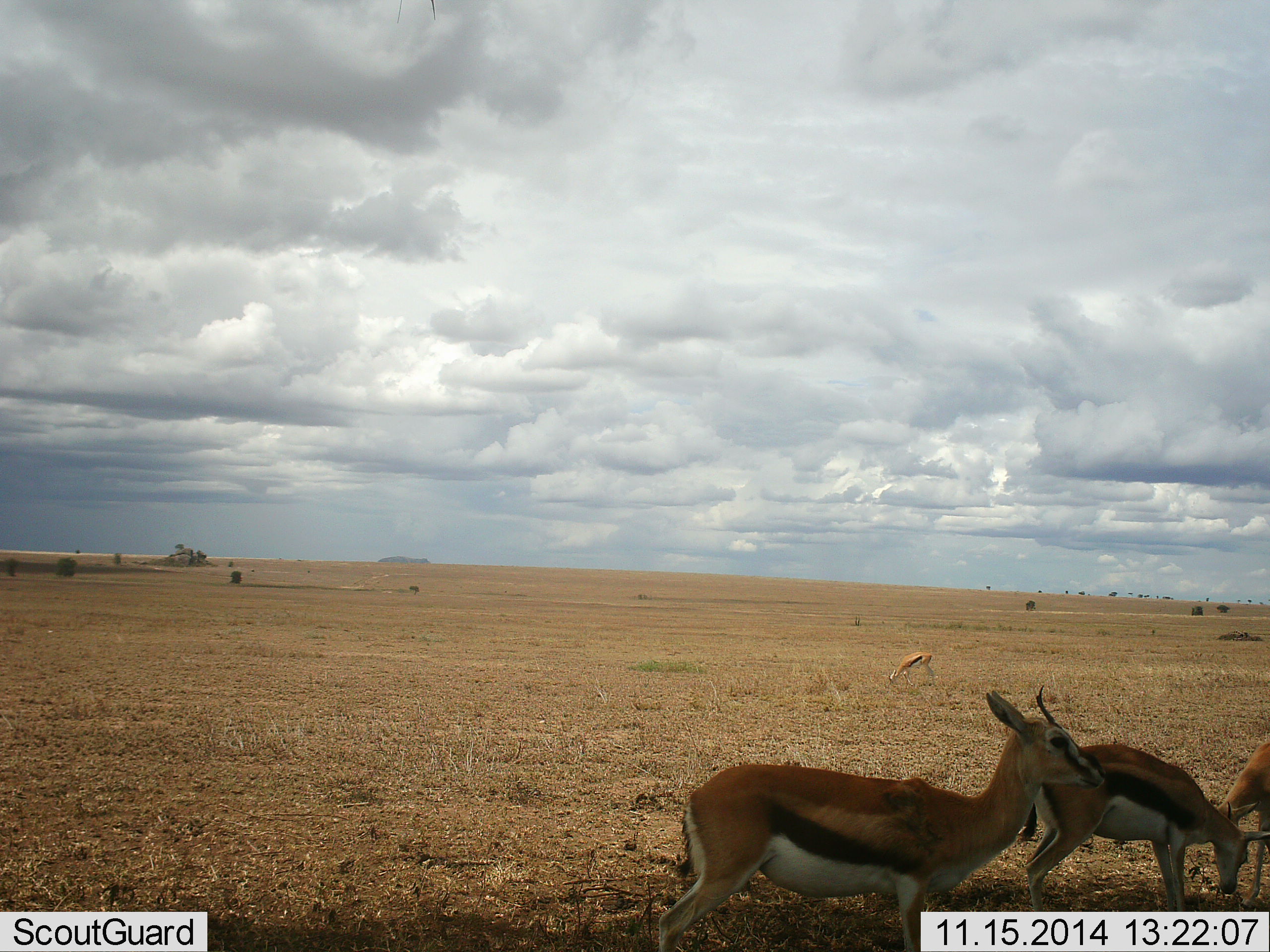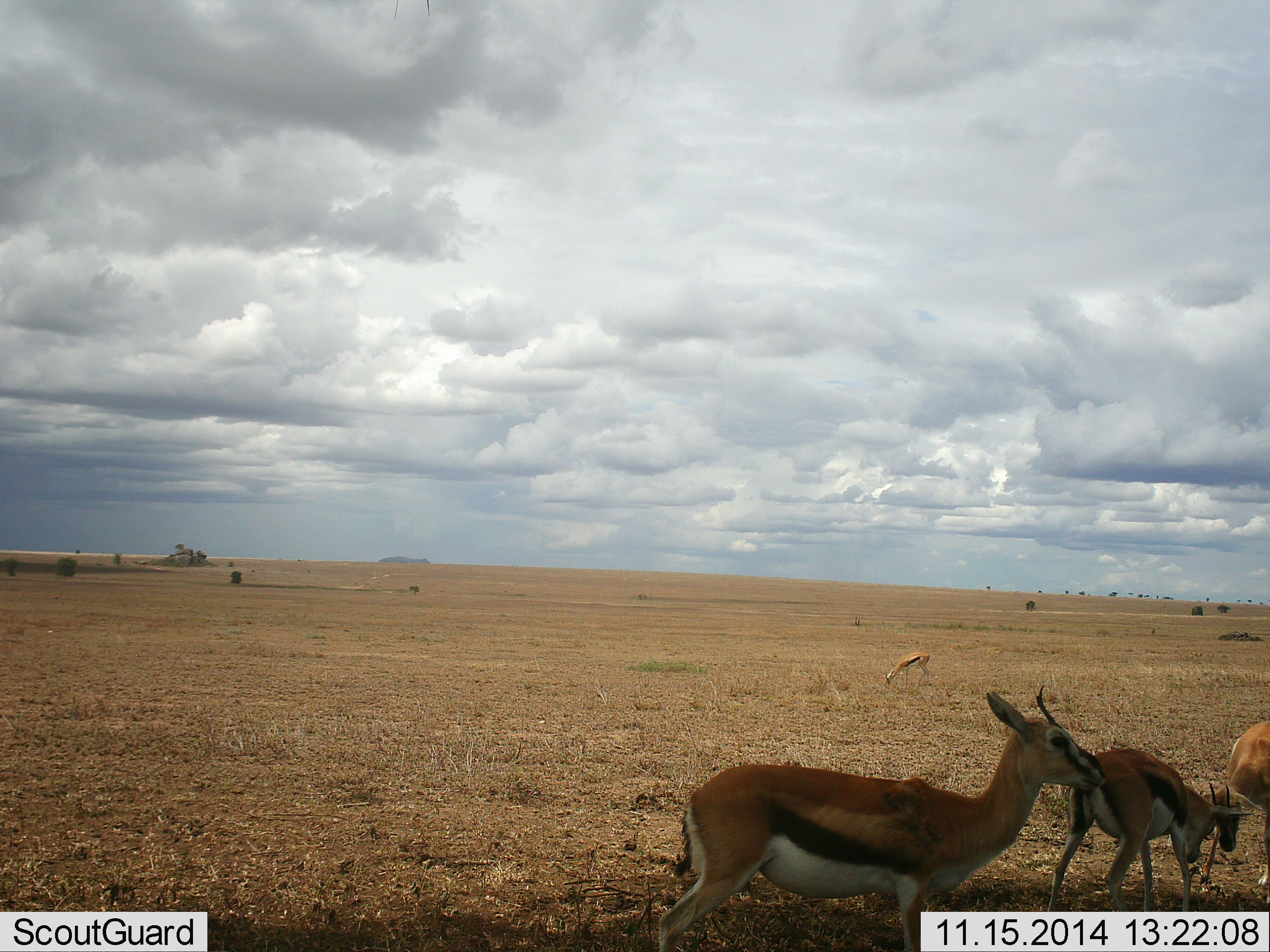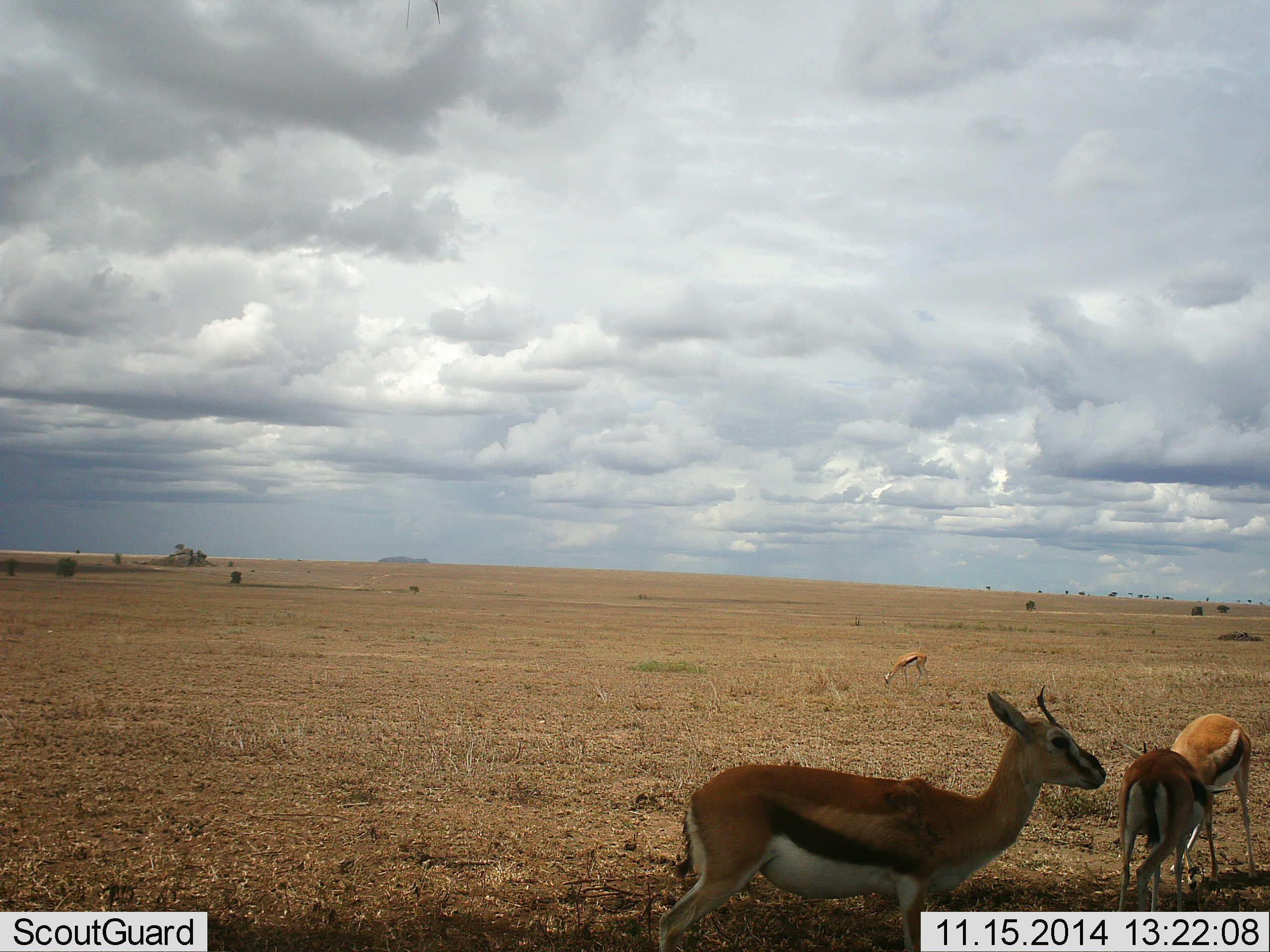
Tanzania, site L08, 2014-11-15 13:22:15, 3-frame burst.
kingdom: Animalia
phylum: Chordata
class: Mammalia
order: Artiodactyla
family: Bovidae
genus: Eudorcas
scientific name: Eudorcas thomsonii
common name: thomson's gazelle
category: gazellethomsons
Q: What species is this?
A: Gazellethomsons (thomson's gazelle) (Eudorcas thomsonii).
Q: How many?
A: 4.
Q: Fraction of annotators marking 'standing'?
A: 90%.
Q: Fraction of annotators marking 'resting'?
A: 0%.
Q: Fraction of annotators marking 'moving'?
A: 30%.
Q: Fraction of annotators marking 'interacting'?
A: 70%.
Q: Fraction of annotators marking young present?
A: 0%.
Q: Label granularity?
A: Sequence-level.